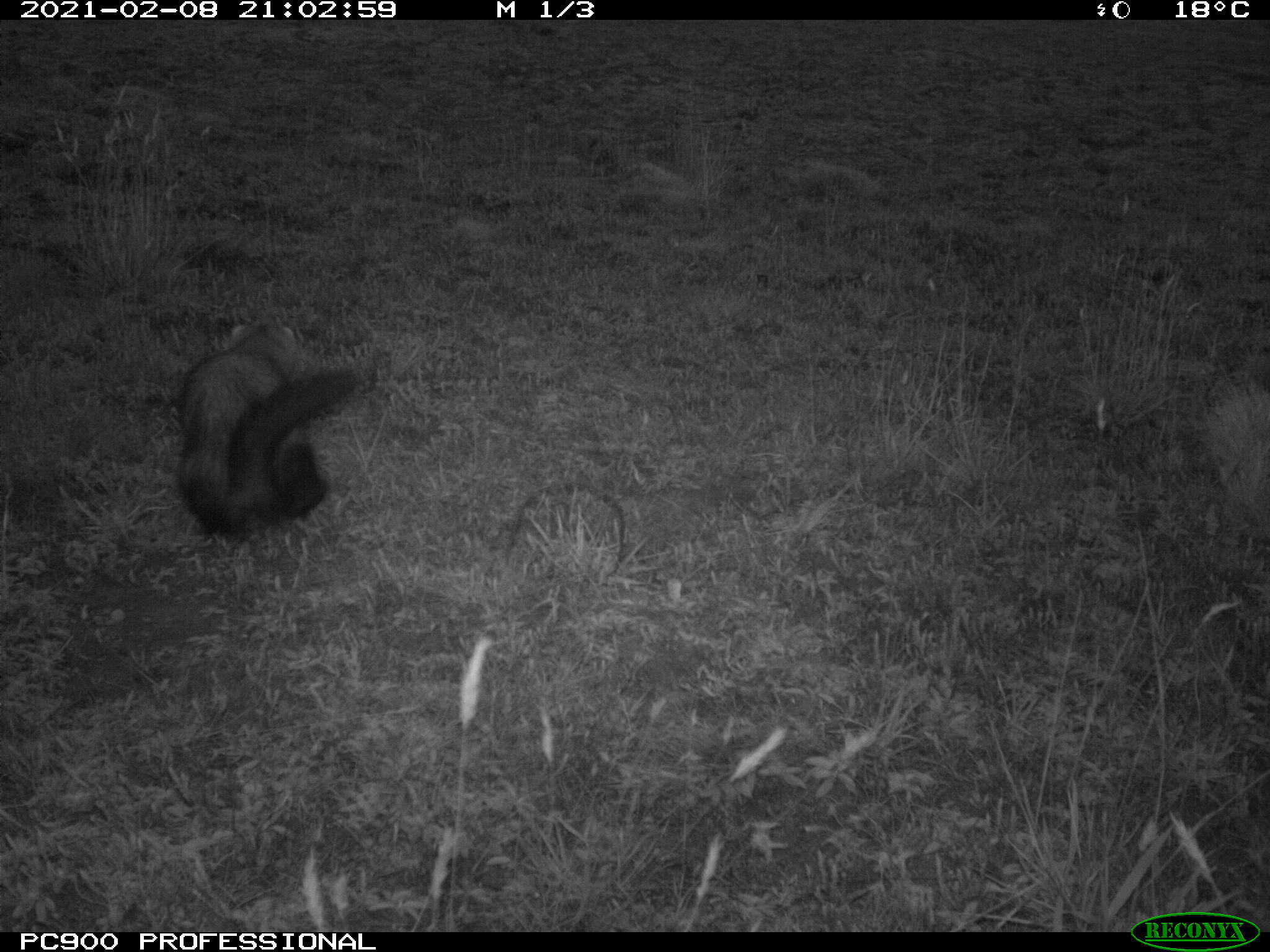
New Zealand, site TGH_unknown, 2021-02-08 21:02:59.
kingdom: Animalia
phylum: Chordata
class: Mammalia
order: Carnivora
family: Mustelidae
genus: Mustela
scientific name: Mustela furo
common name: ferret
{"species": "ferret (Mustela furo)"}